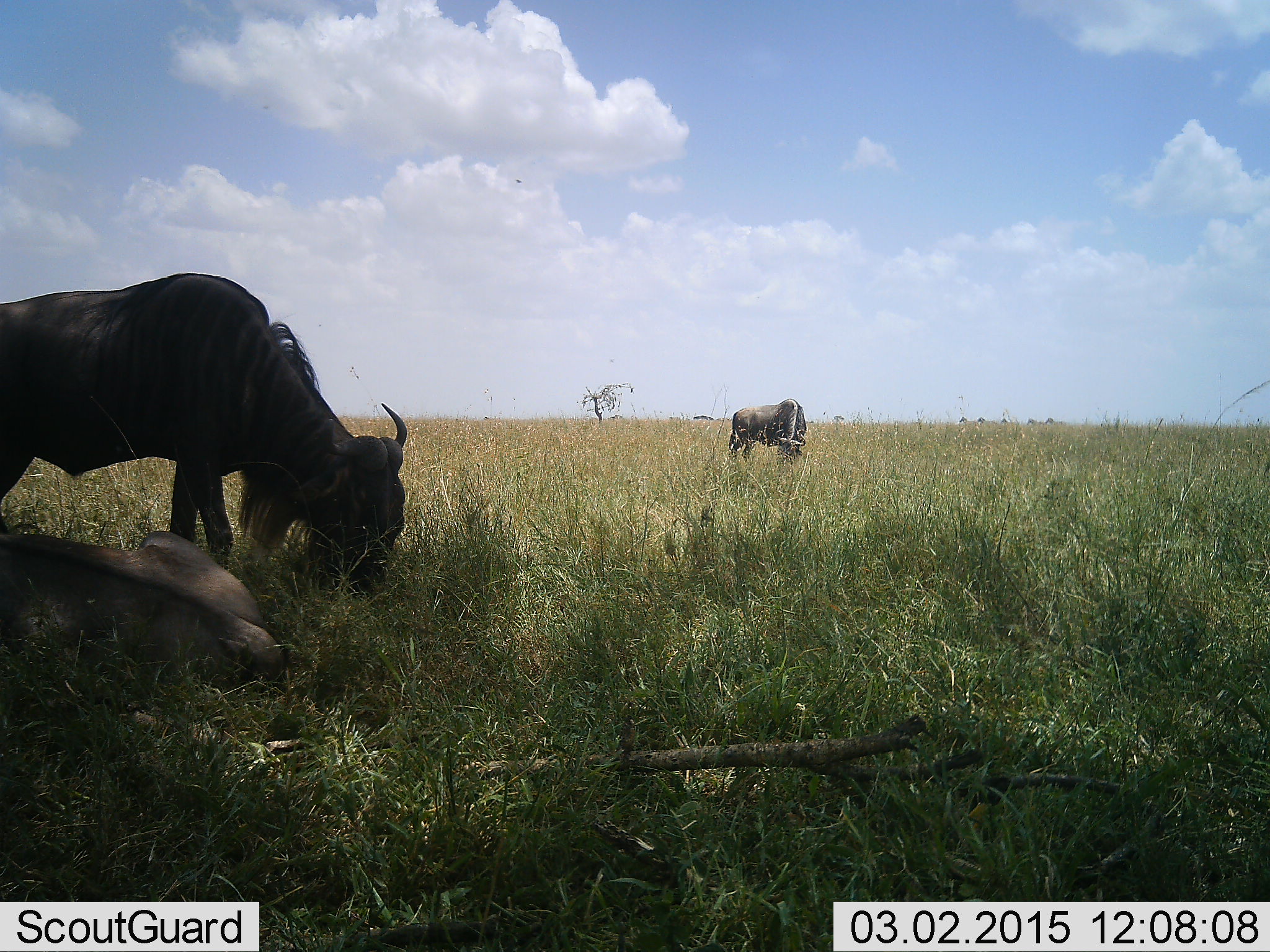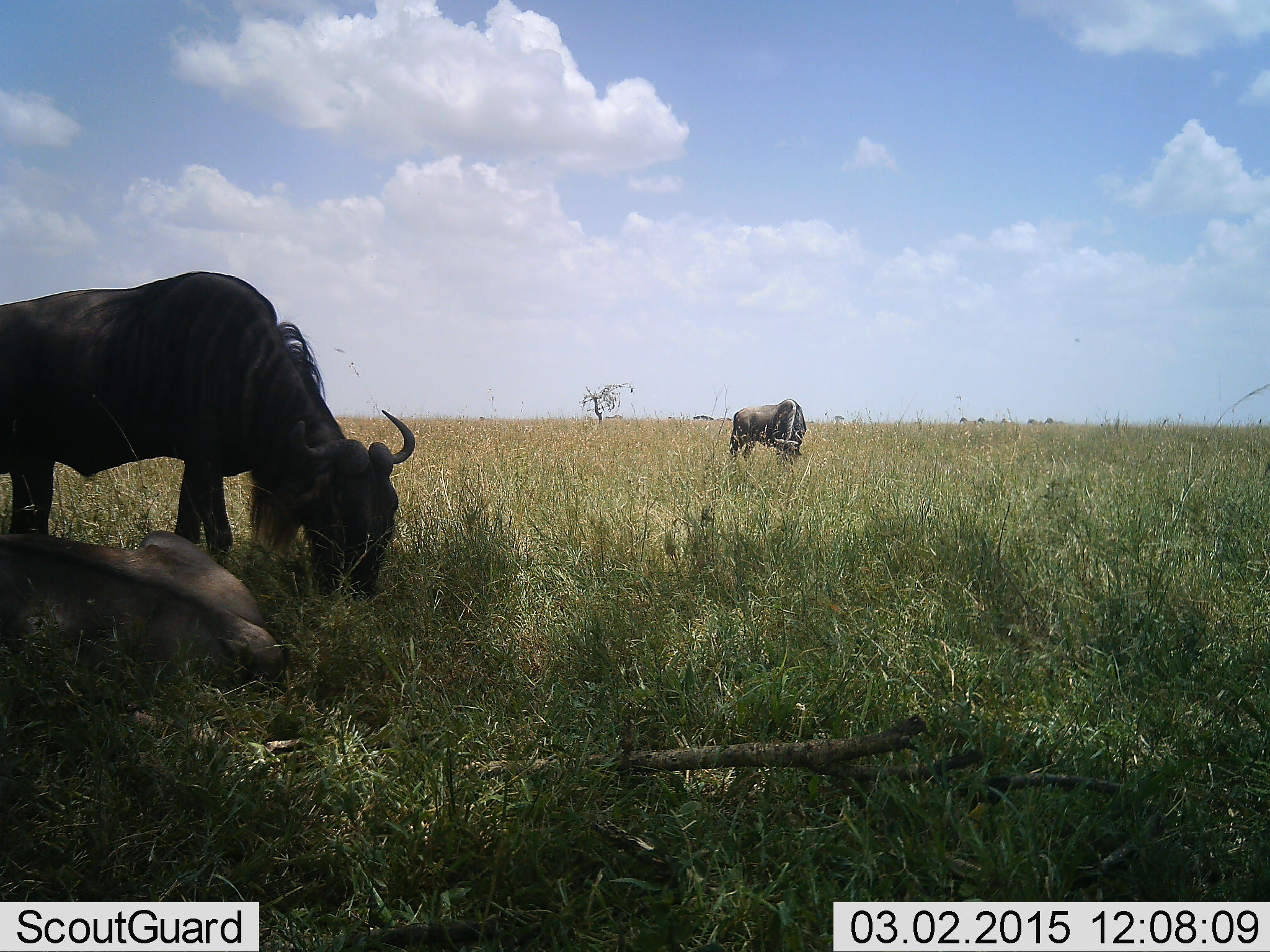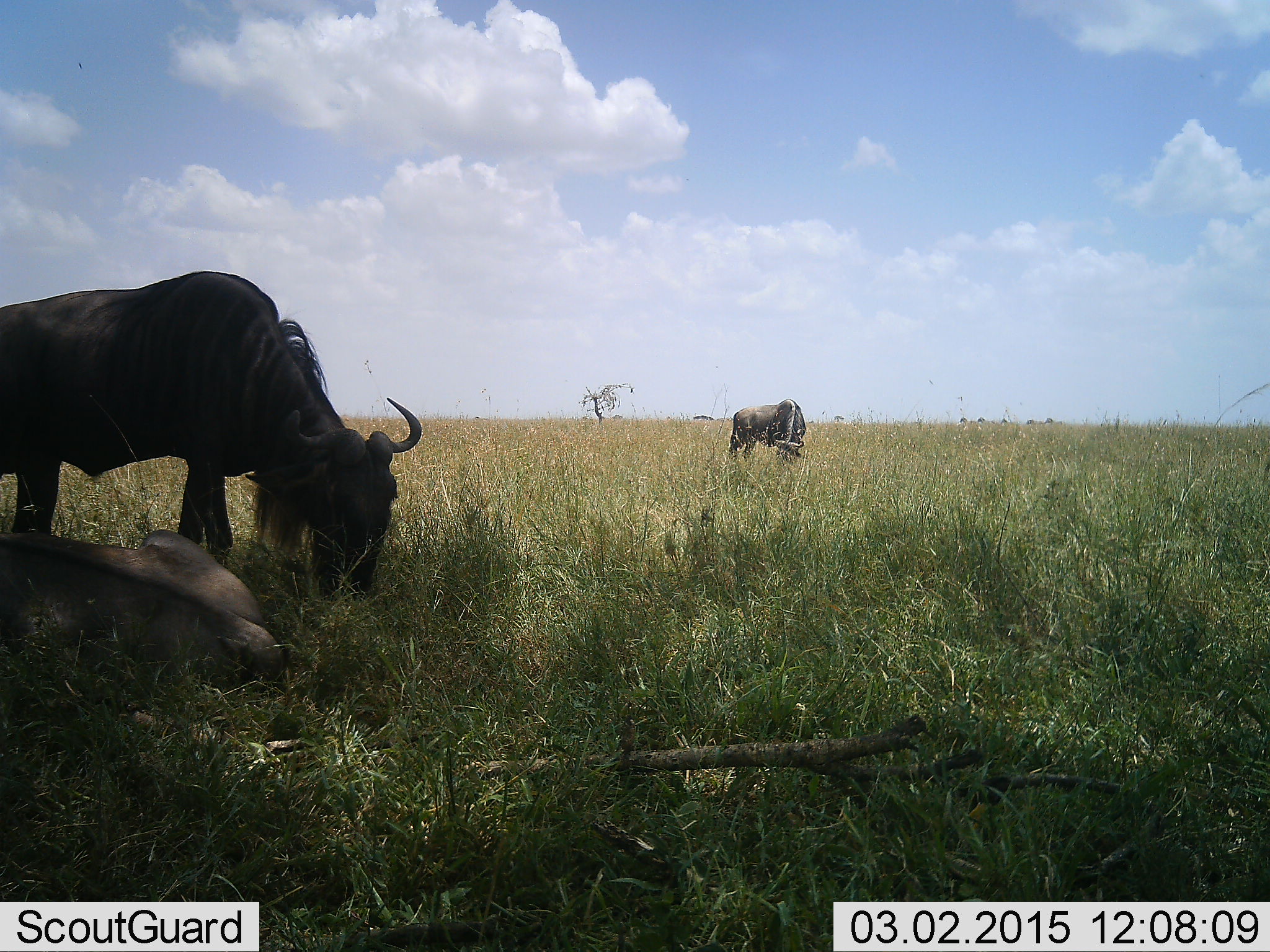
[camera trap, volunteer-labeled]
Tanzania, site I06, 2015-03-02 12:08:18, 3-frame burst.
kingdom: Animalia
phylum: Chordata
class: Mammalia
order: Artiodactyla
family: Bovidae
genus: Connochaetes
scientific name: Connochaetes taurinus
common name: blue wildebeest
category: wildebeest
Wildebeest (blue wildebeest) (Connochaetes taurinus), count 3. Behavior (volunteer vote fractions): standing 30%, resting 90%, moving 0%, interacting 0%. Young present (vote fraction): 10%. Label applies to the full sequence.